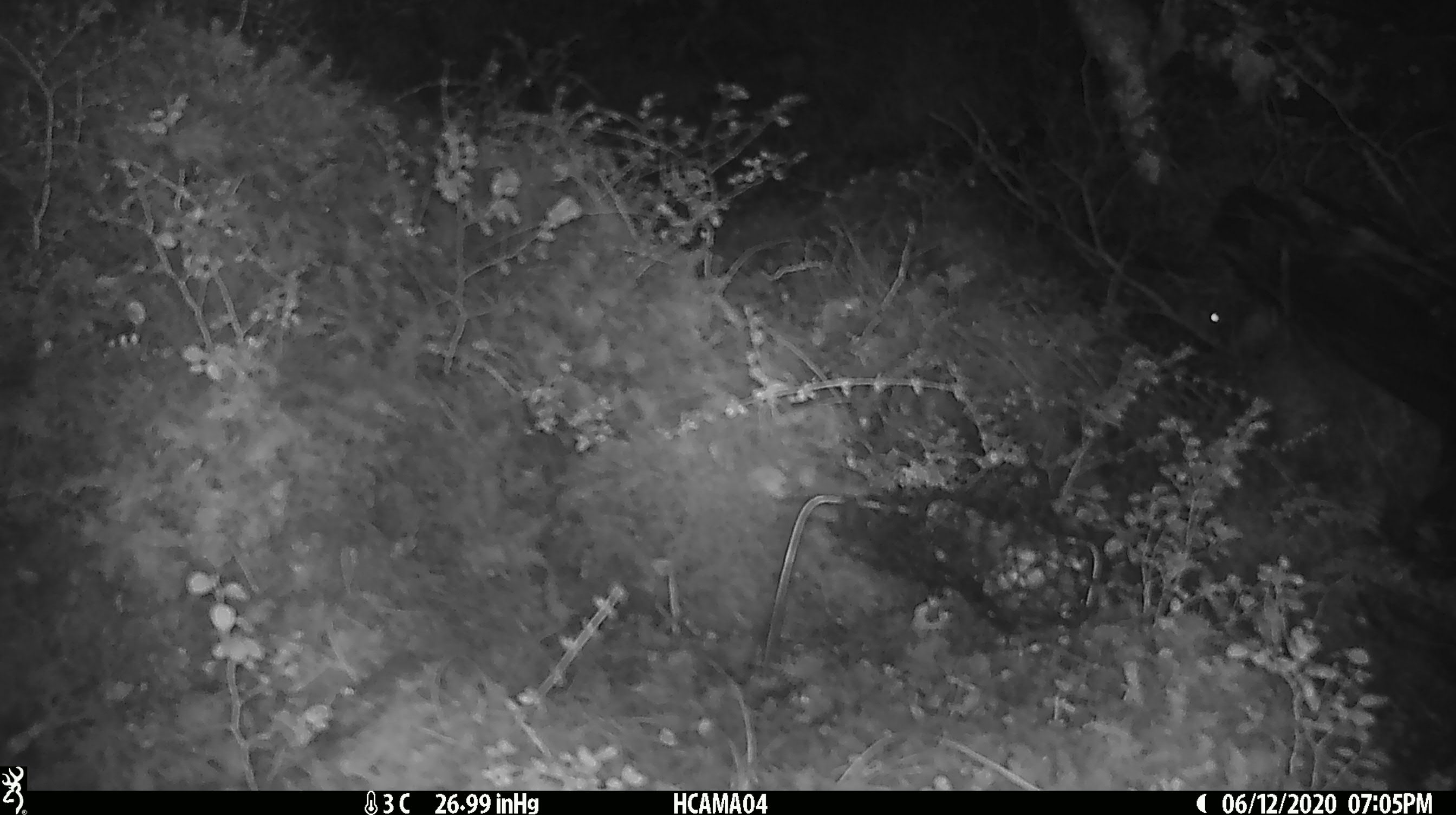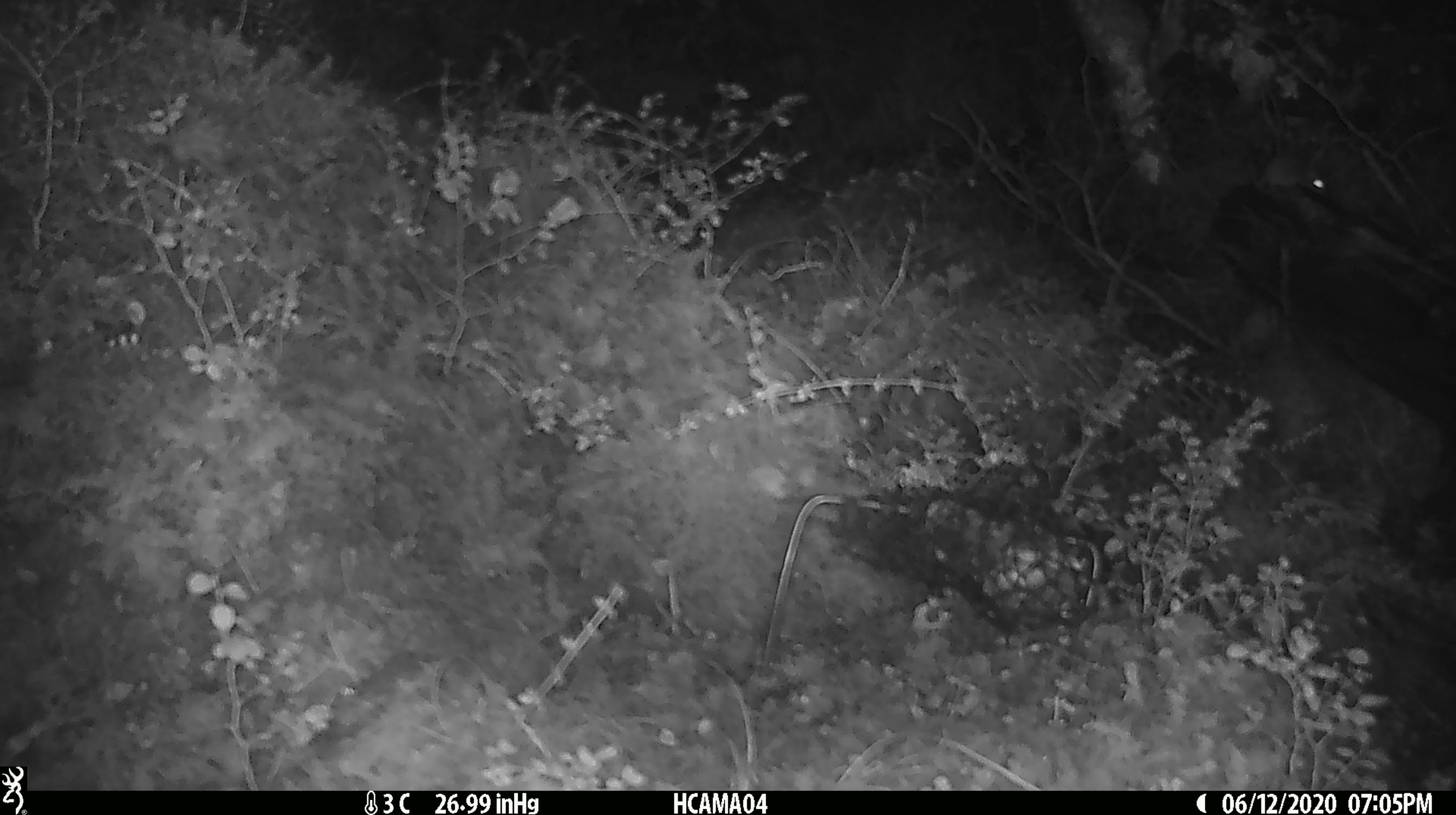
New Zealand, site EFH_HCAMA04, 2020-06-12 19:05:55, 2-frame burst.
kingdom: Animalia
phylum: Chordata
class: Mammalia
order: Rodentia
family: Muridae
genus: Mus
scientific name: Mus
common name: mouse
Mouse (Mus).